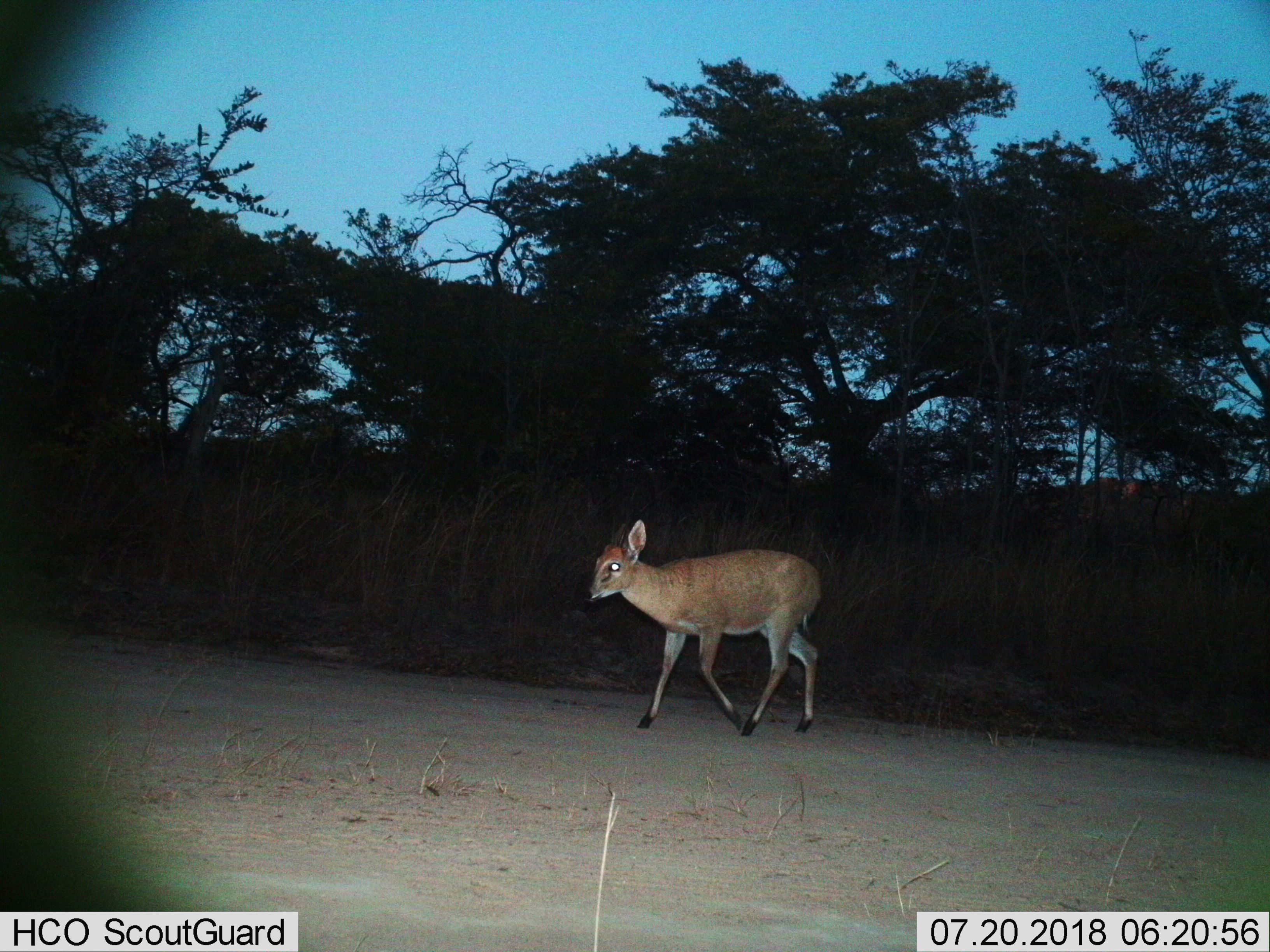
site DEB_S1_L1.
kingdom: Animalia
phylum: Chordata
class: Mammalia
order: Artiodactyla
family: Bovidae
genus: Sylvicapra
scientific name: Sylvicapra grimmia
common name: common duiker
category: duikercommongrey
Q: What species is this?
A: Duikercommongrey (common duiker) (Sylvicapra grimmia).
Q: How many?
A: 1.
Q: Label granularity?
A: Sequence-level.